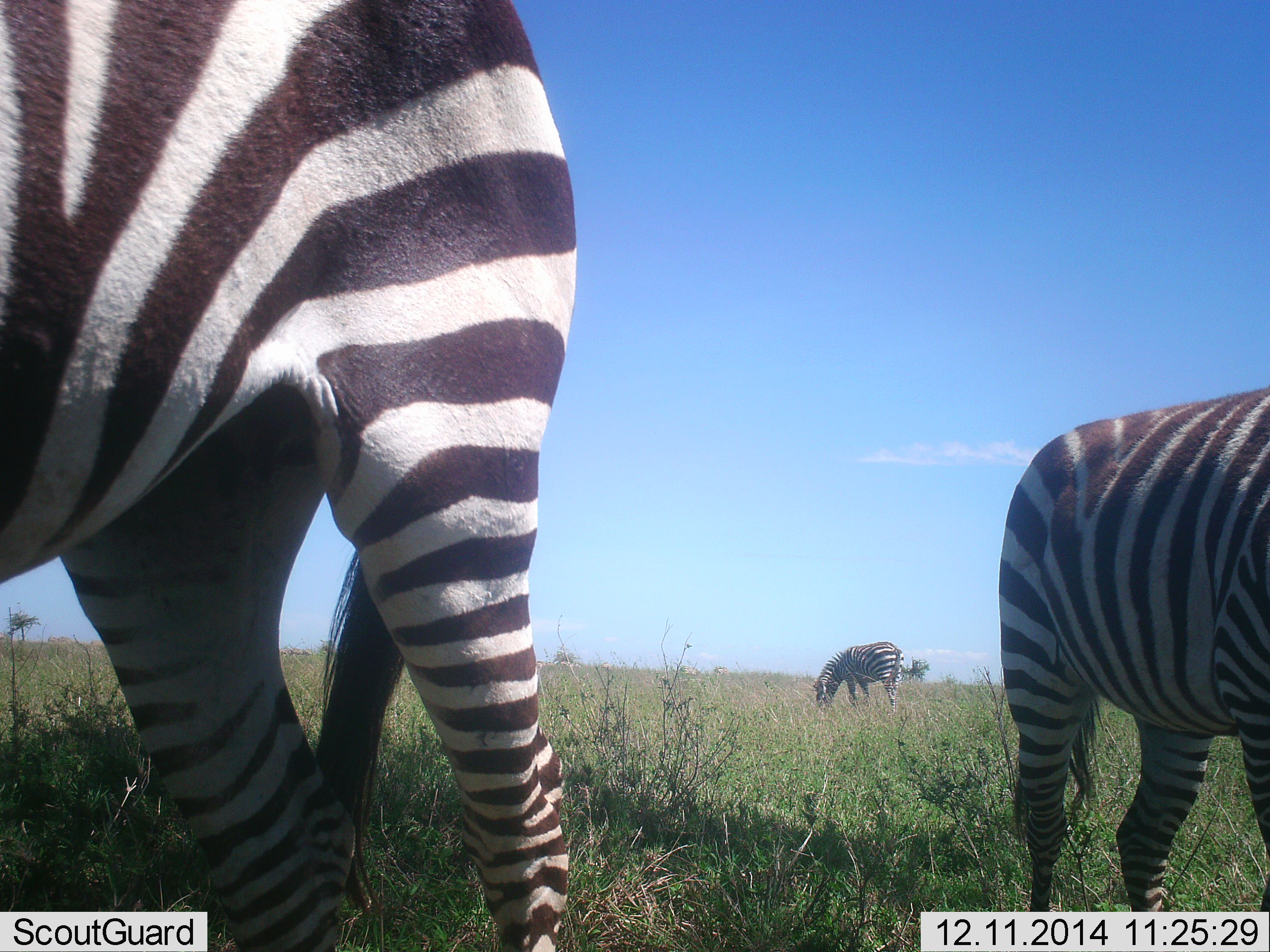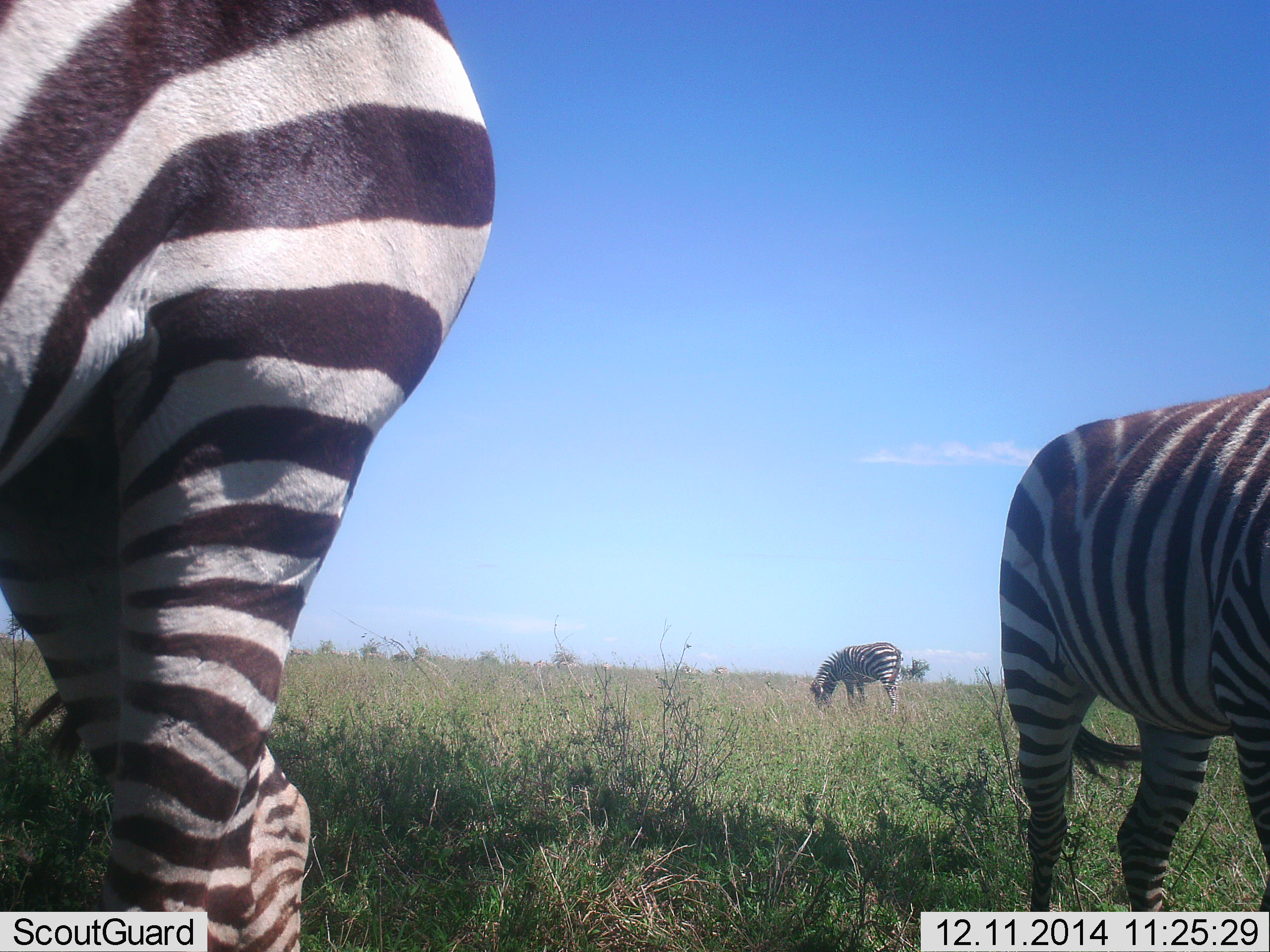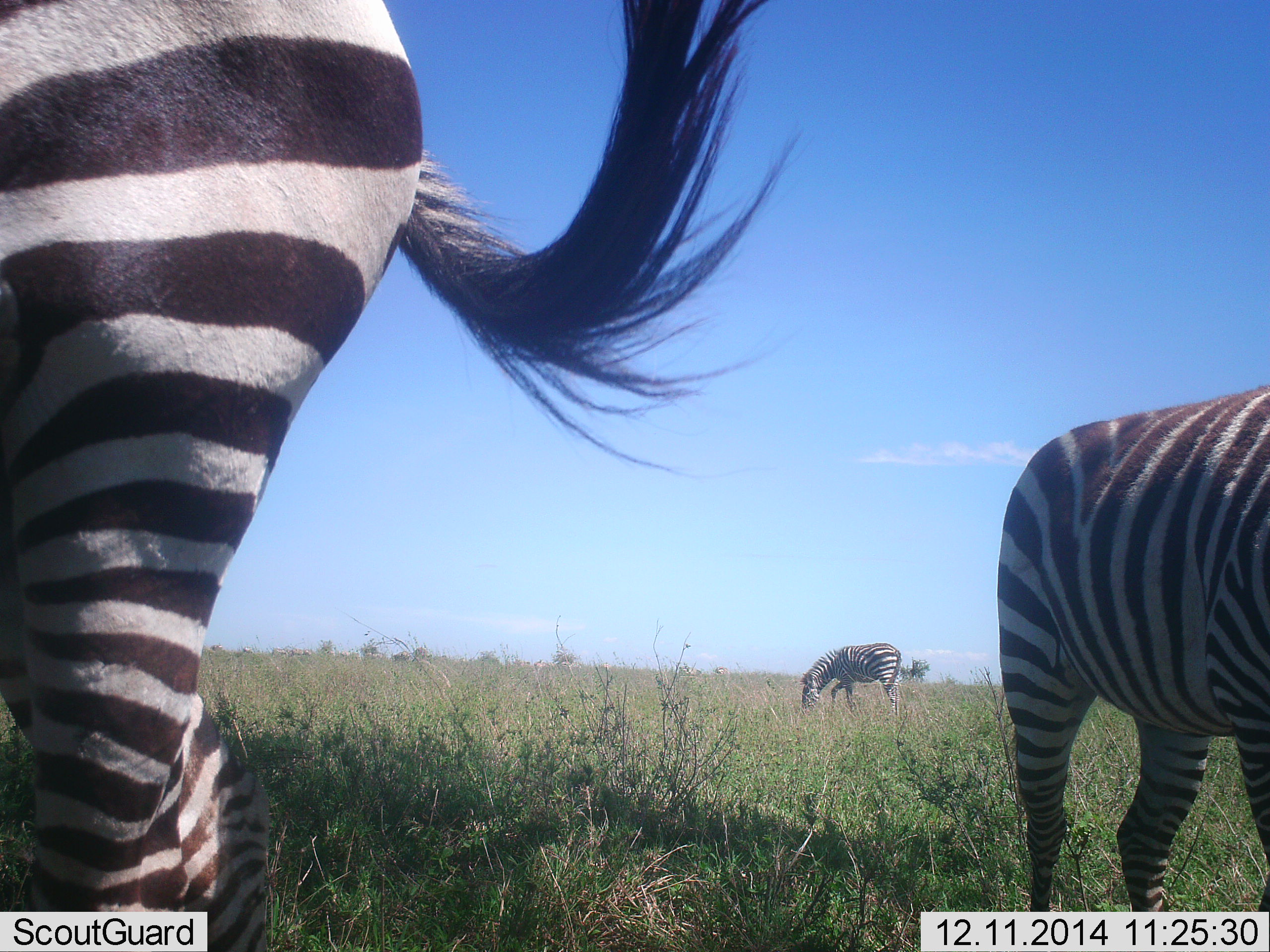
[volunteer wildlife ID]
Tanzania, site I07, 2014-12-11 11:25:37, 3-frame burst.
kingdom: Animalia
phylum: Chordata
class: Mammalia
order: Perissodactyla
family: Equidae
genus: Equus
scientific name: Equus quagga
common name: plains zebra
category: zebra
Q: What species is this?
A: Zebra (plains zebra) (Equus quagga).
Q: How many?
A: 3.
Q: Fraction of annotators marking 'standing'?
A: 40%.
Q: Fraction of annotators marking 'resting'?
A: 0%.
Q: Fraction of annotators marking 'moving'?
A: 10%.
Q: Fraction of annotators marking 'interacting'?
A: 0%.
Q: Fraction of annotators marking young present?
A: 0%.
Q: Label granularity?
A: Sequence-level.